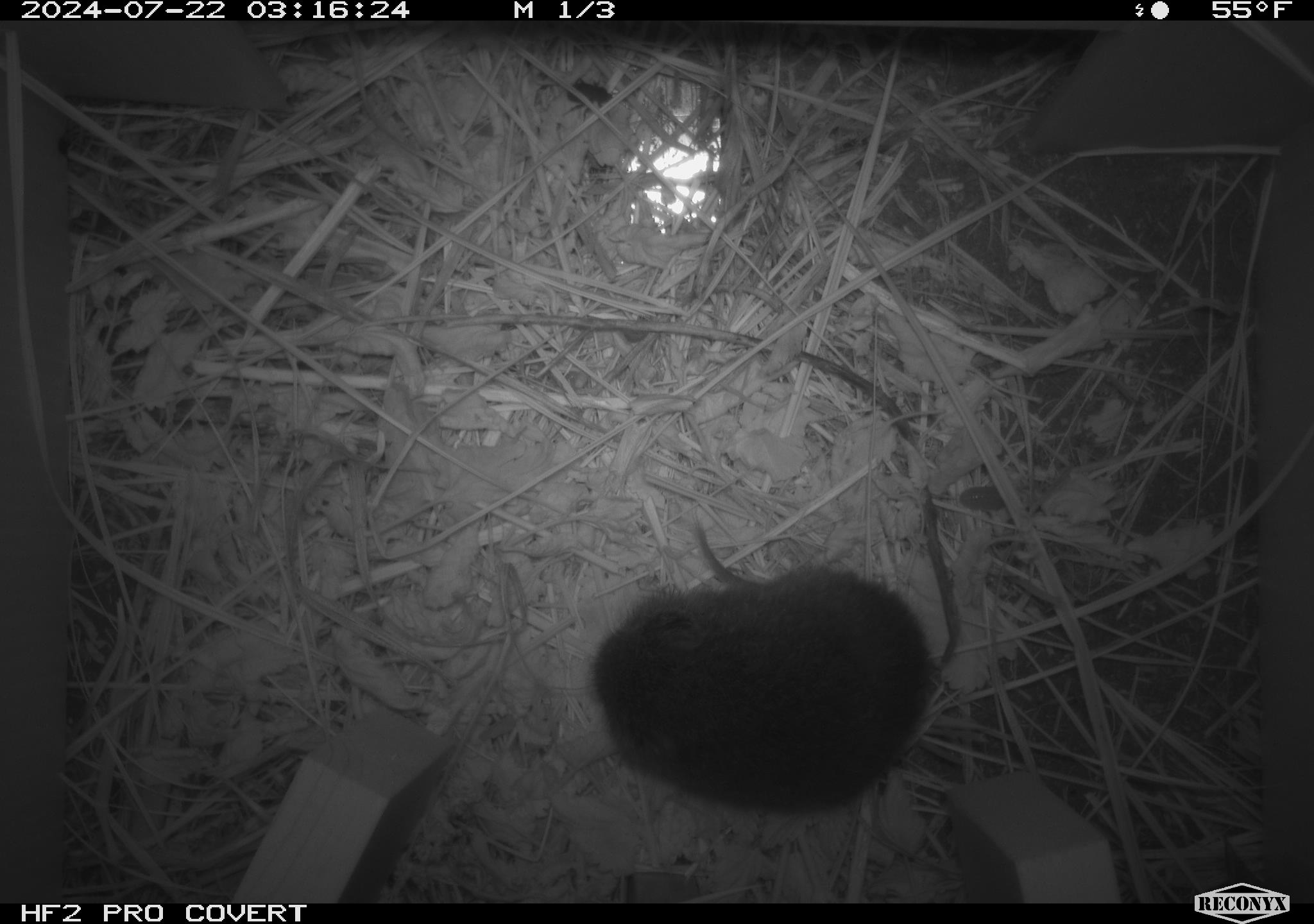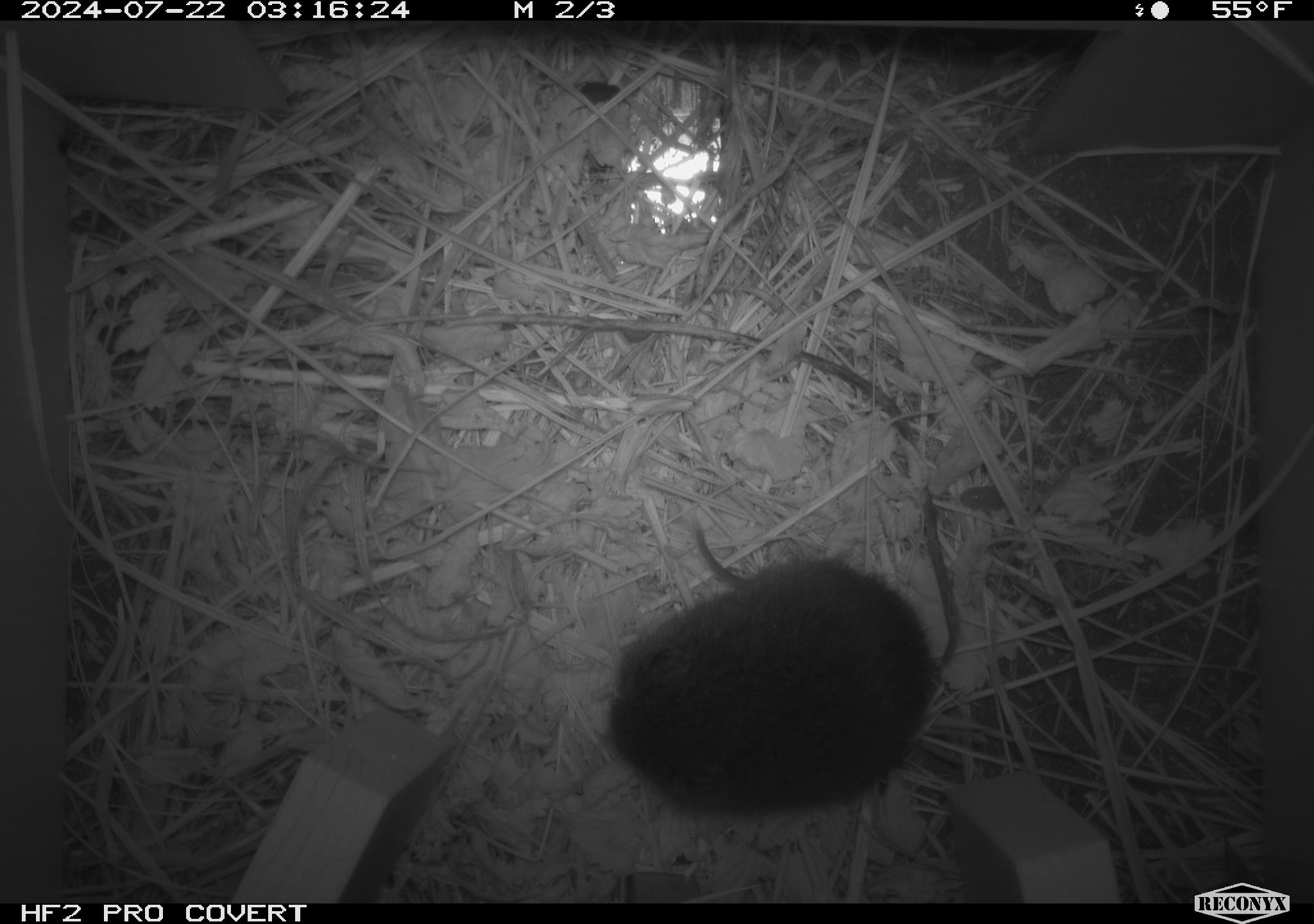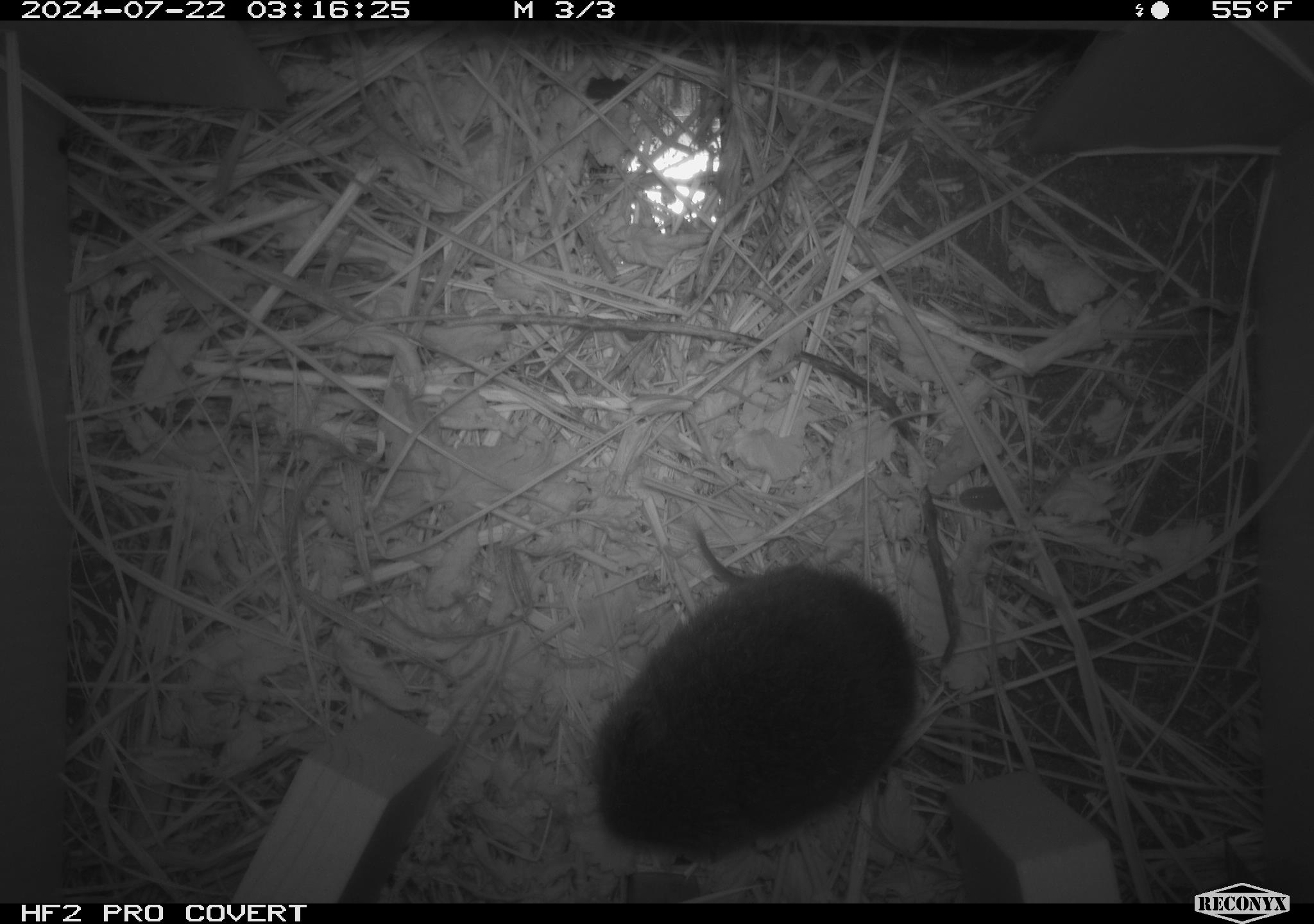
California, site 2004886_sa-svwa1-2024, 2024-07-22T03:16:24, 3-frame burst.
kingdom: Animalia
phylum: Chordata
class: Mammalia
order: Rodentia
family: Cricetidae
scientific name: Arvicolinae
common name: voles, lemmings, and muskrats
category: arvicolinae subfamily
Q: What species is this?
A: Arvicolinae subfamily (voles, lemmings, and muskrats) (Arvicolinae).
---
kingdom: Animalia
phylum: Arthropoda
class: Malacostraca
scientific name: Malacostraca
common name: amphipods, crabs, isopods, krill, lobsters and shrimps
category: malacostracan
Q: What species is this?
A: Malacostracan (amphipods, crabs, isopods, krill, lobsters and shrimps) (Malacostraca).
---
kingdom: Animalia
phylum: Arthropoda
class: Insecta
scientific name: Insecta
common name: insect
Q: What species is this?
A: Insect (Insecta).